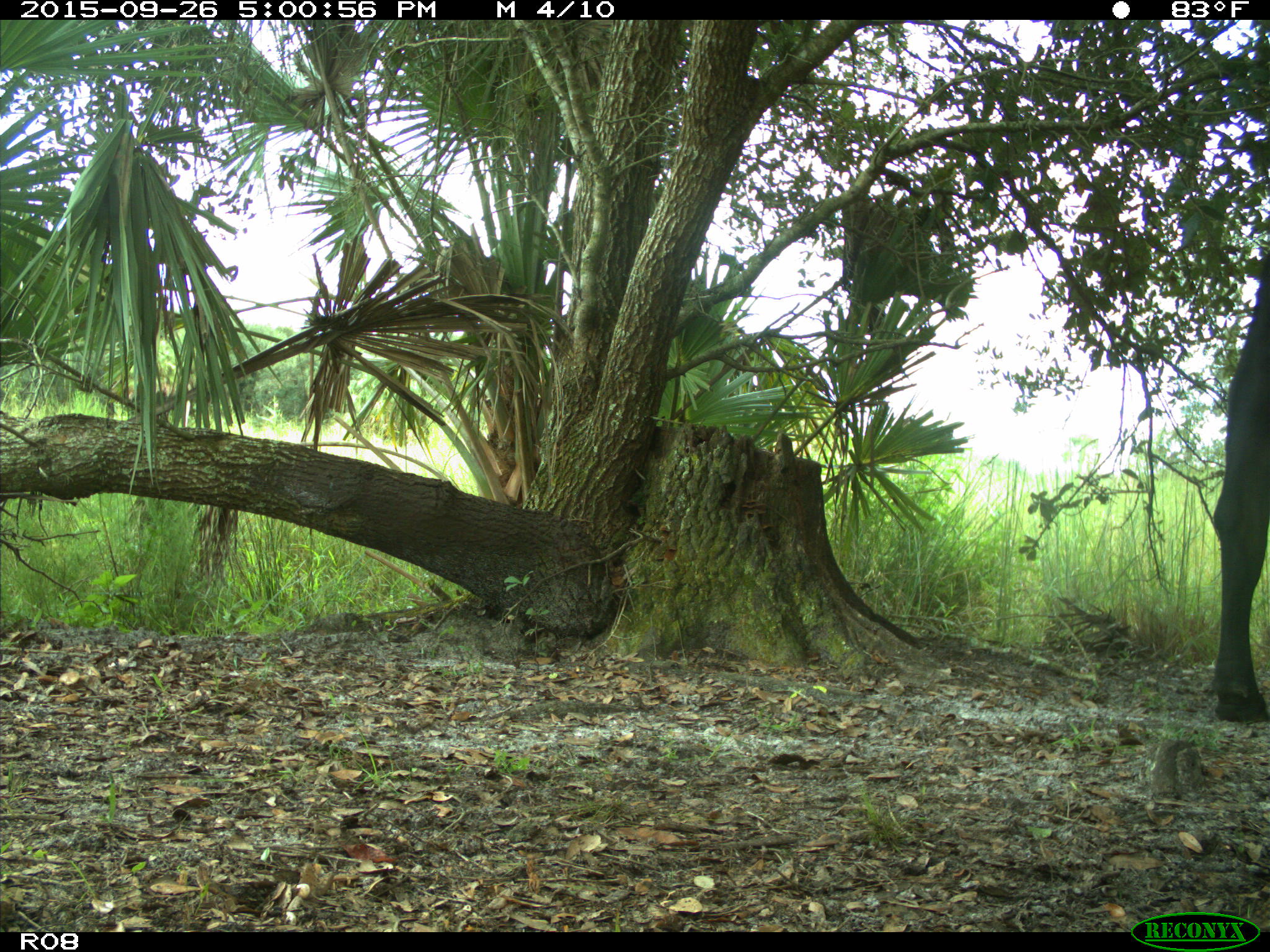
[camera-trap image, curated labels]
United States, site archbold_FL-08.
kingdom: Animalia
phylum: Chordata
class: Mammalia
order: Artiodactyla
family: Bovidae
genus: Bos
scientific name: Bos taurus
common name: domestic cow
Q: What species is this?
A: Bos taurus (domestic cow).